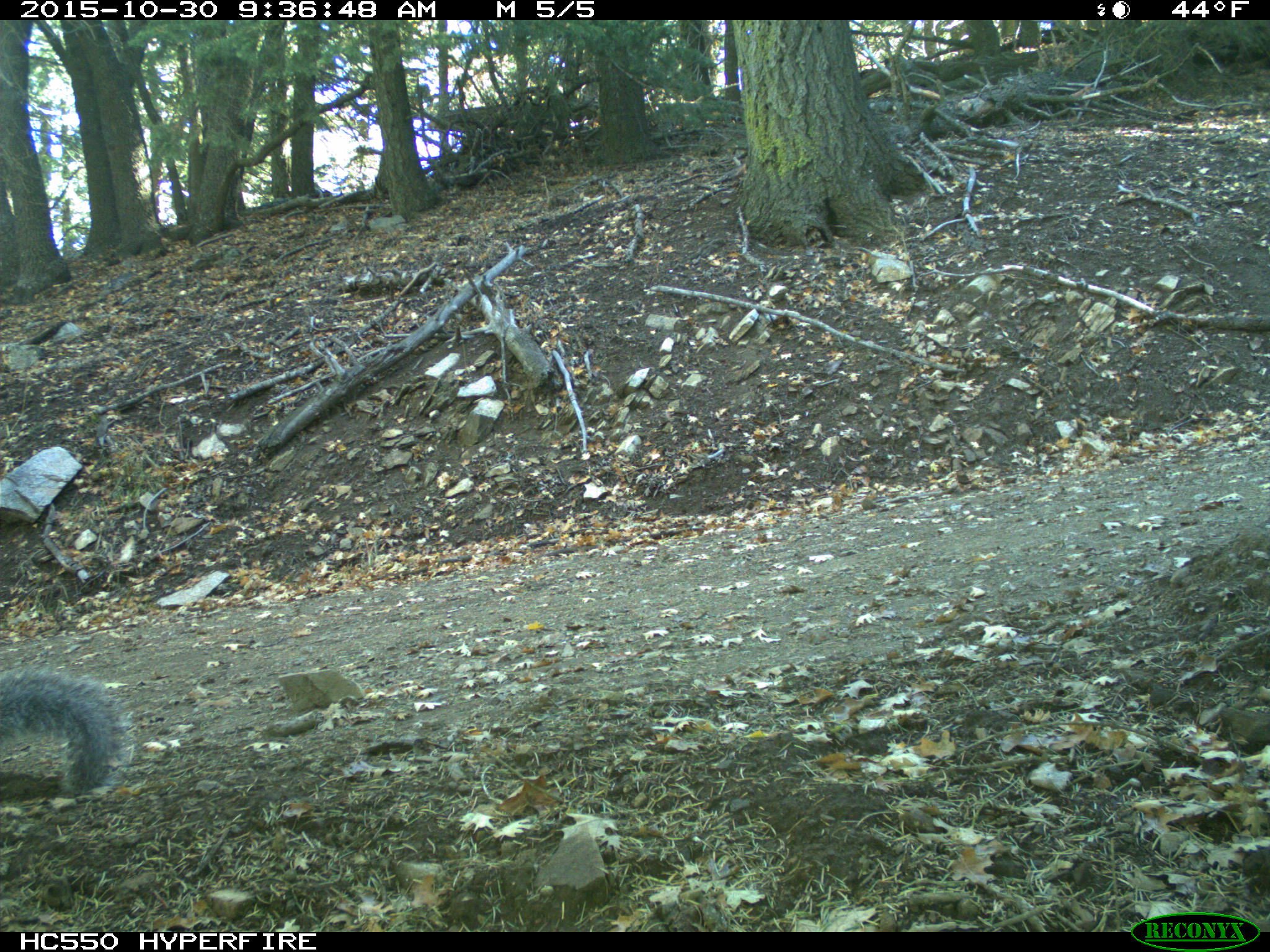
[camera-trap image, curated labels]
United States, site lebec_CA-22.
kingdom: Animalia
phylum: Chordata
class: Mammalia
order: Rodentia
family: Sciuridae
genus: Sciurus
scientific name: Sciurus carolinensis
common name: eastern gray squirrel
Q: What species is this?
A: Sciurus carolinensis (eastern gray squirrel).